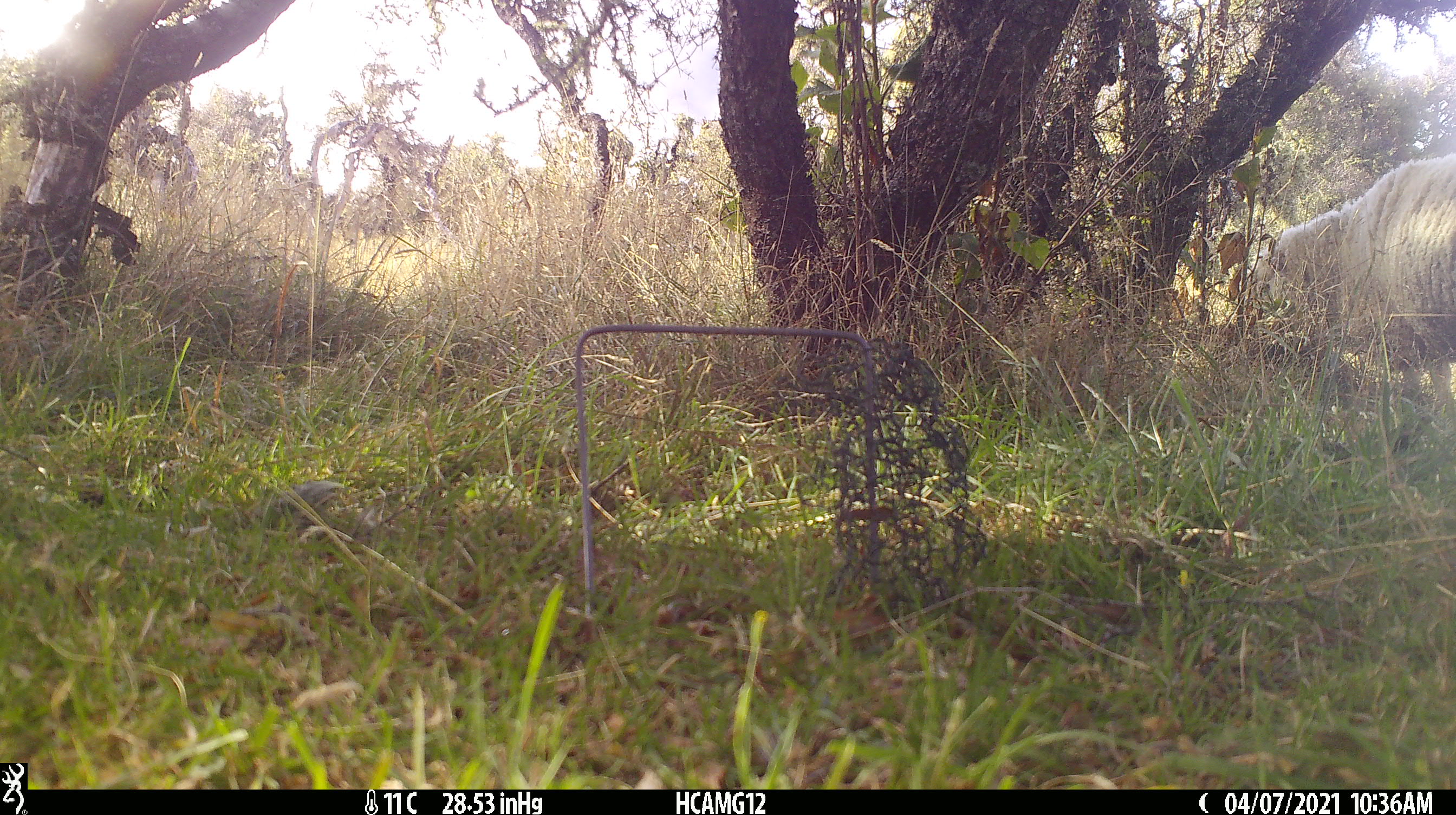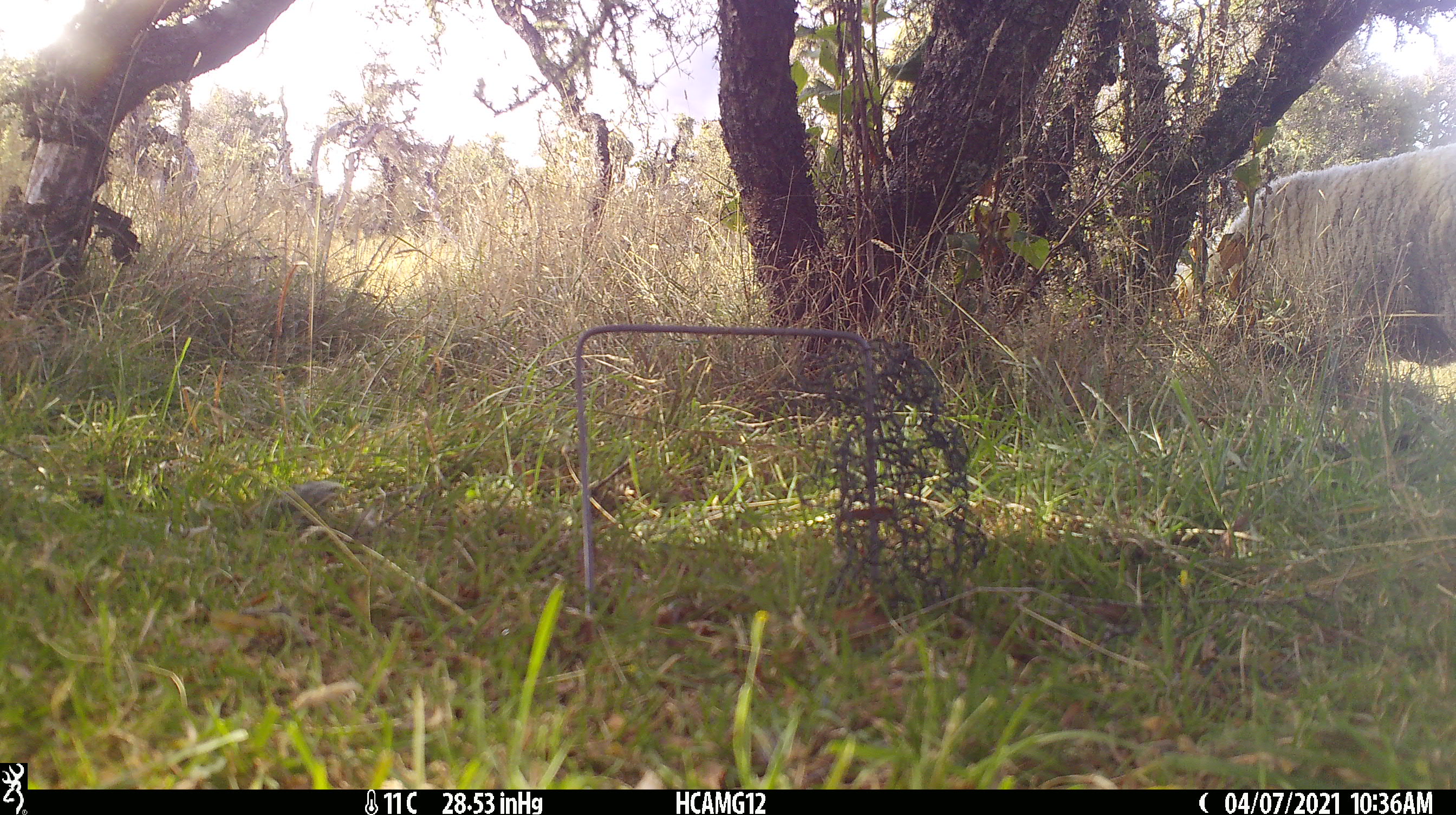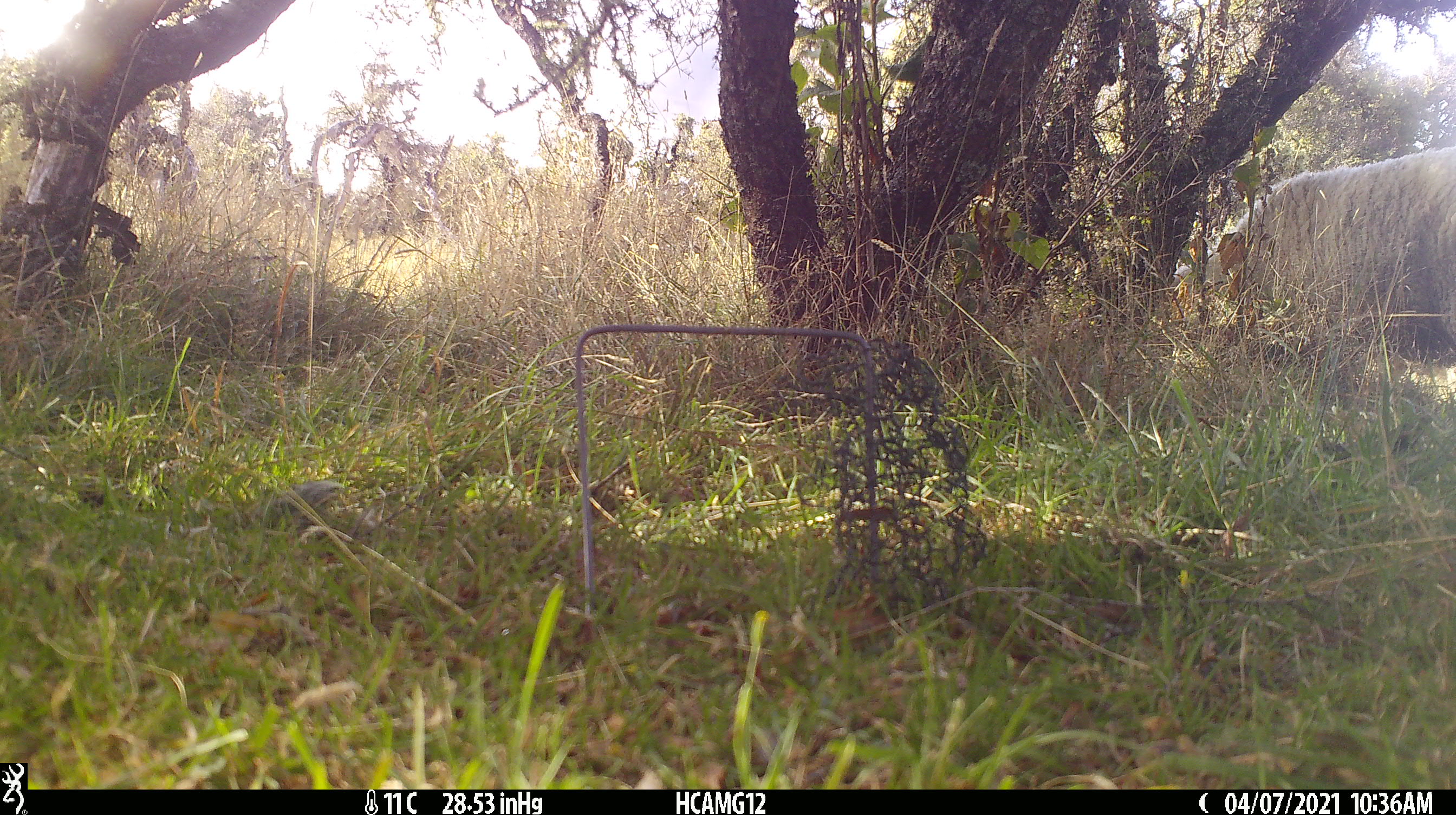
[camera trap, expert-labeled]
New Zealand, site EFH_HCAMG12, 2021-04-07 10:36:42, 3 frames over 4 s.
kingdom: Animalia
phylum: Chordata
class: Mammalia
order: Artiodactyla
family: Bovidae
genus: Ovis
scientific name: Ovis aries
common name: domestic sheep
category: sheep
Sheep (domestic sheep) (Ovis aries).